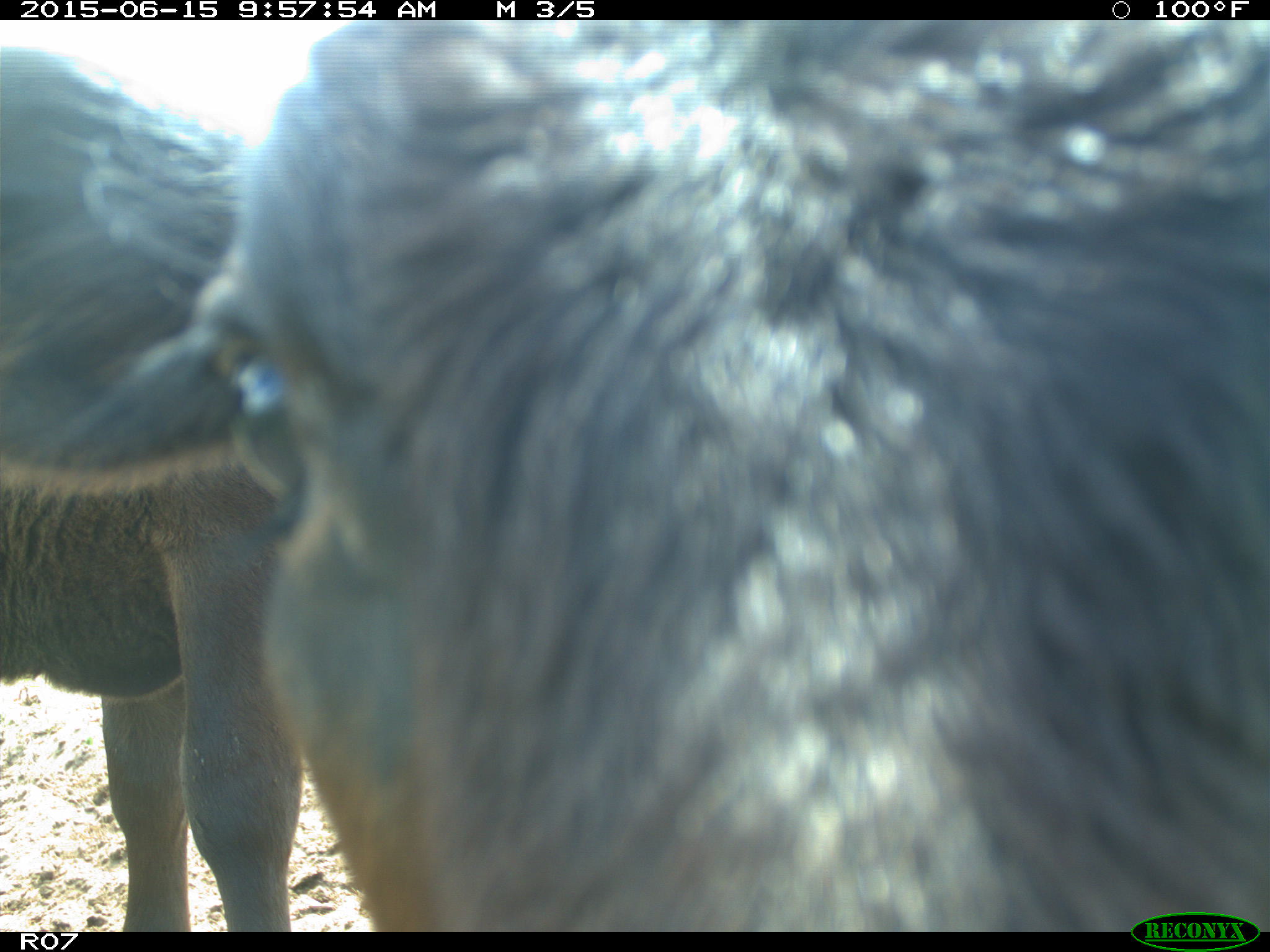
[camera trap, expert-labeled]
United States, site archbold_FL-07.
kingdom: Animalia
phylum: Chordata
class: Mammalia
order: Artiodactyla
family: Bovidae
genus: Bos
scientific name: Bos taurus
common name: domestic cow